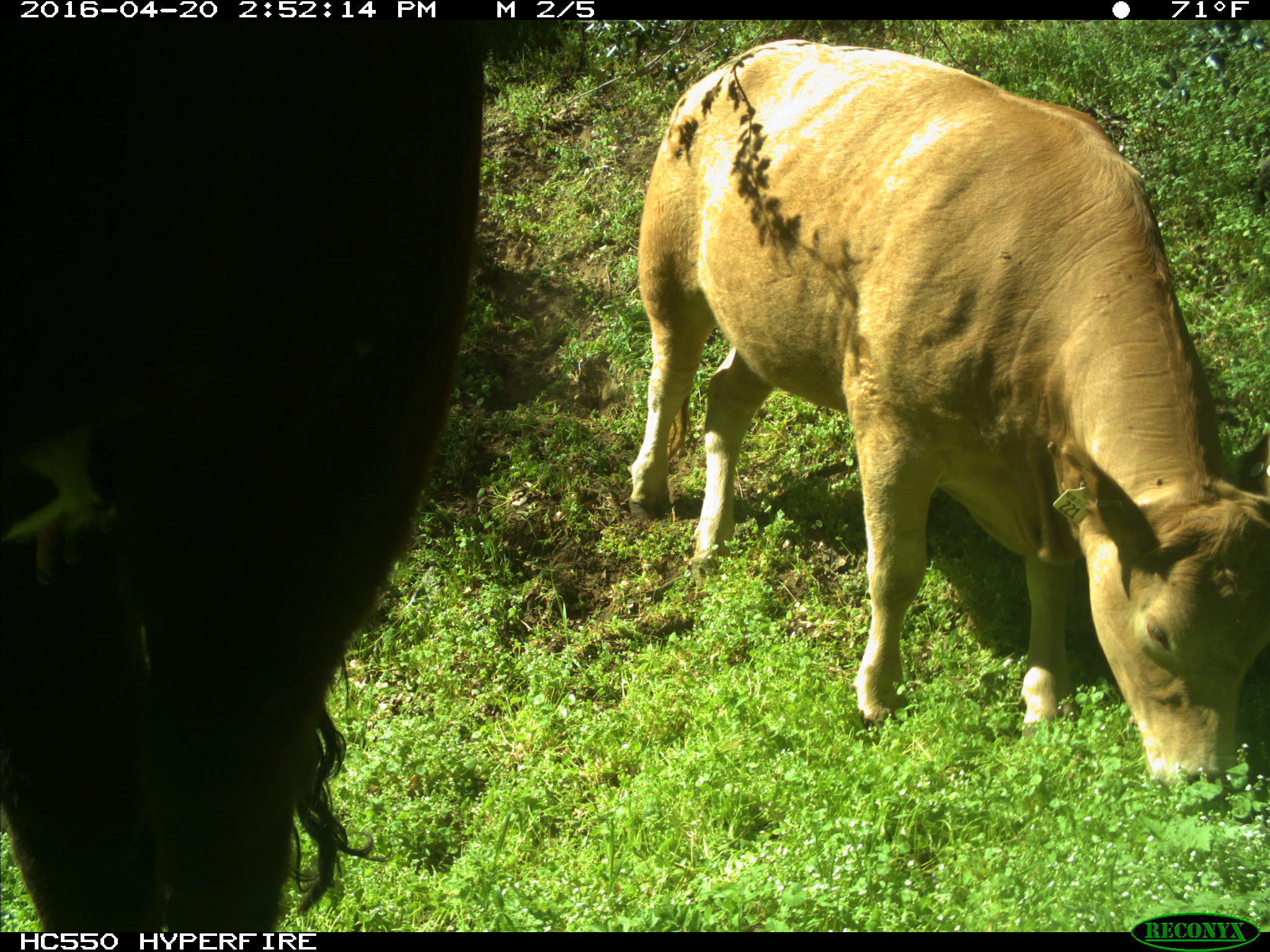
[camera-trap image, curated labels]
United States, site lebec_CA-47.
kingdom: Animalia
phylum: Chordata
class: Mammalia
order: Artiodactyla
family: Bovidae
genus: Bos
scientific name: Bos taurus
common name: domestic cow